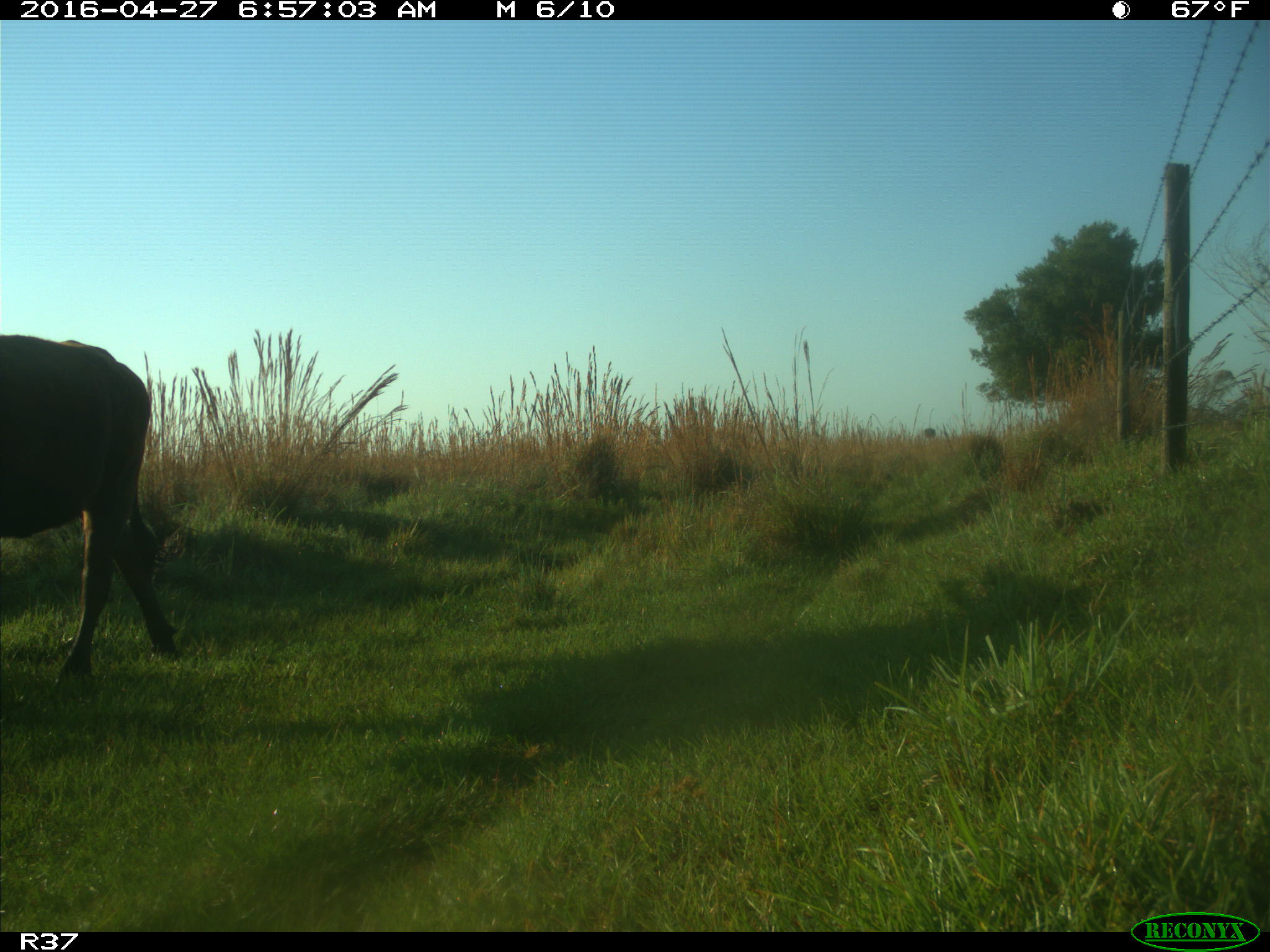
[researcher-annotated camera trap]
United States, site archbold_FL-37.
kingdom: Animalia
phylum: Chordata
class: Mammalia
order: Artiodactyla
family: Bovidae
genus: Bos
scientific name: Bos taurus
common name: domestic cow